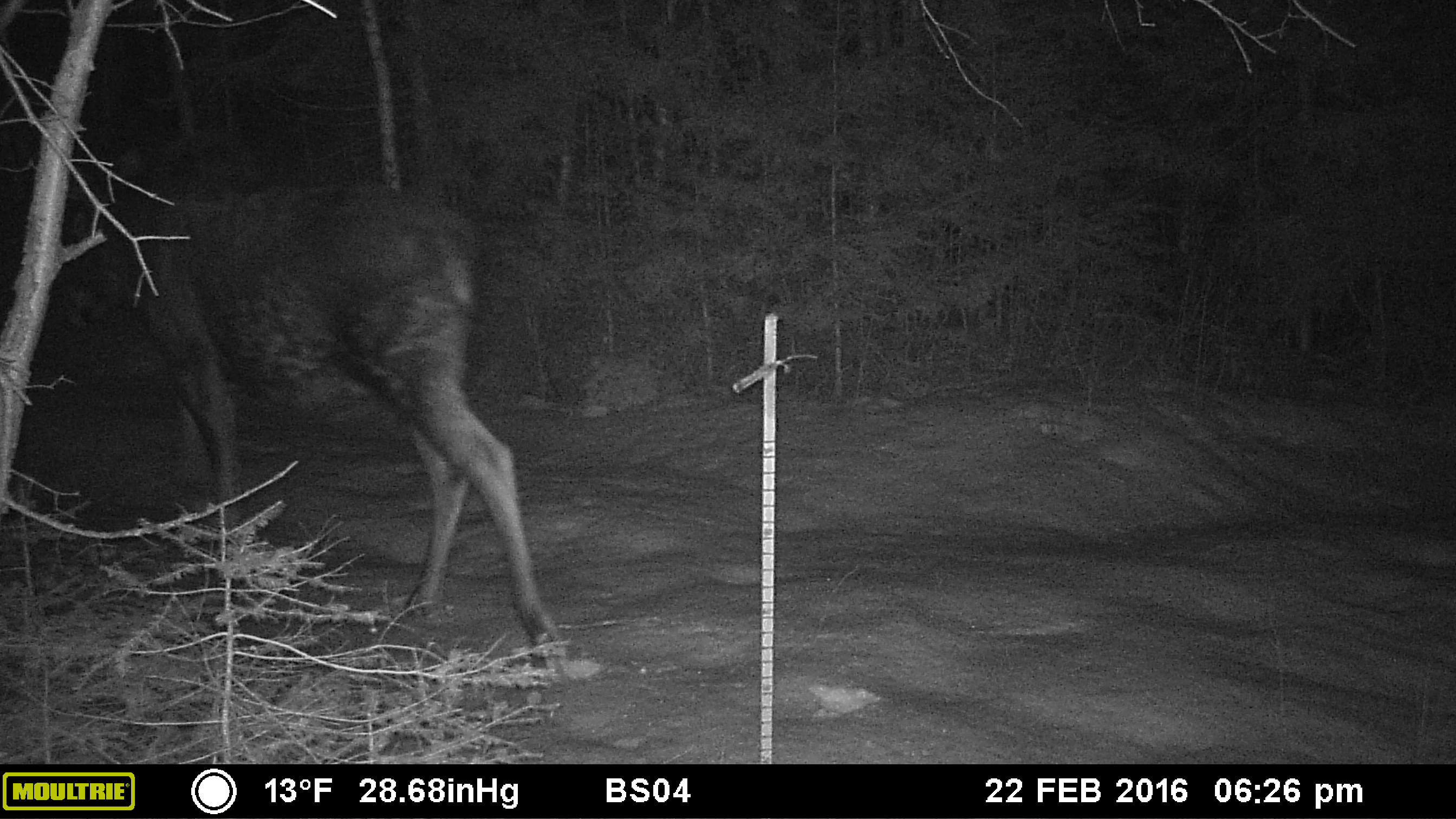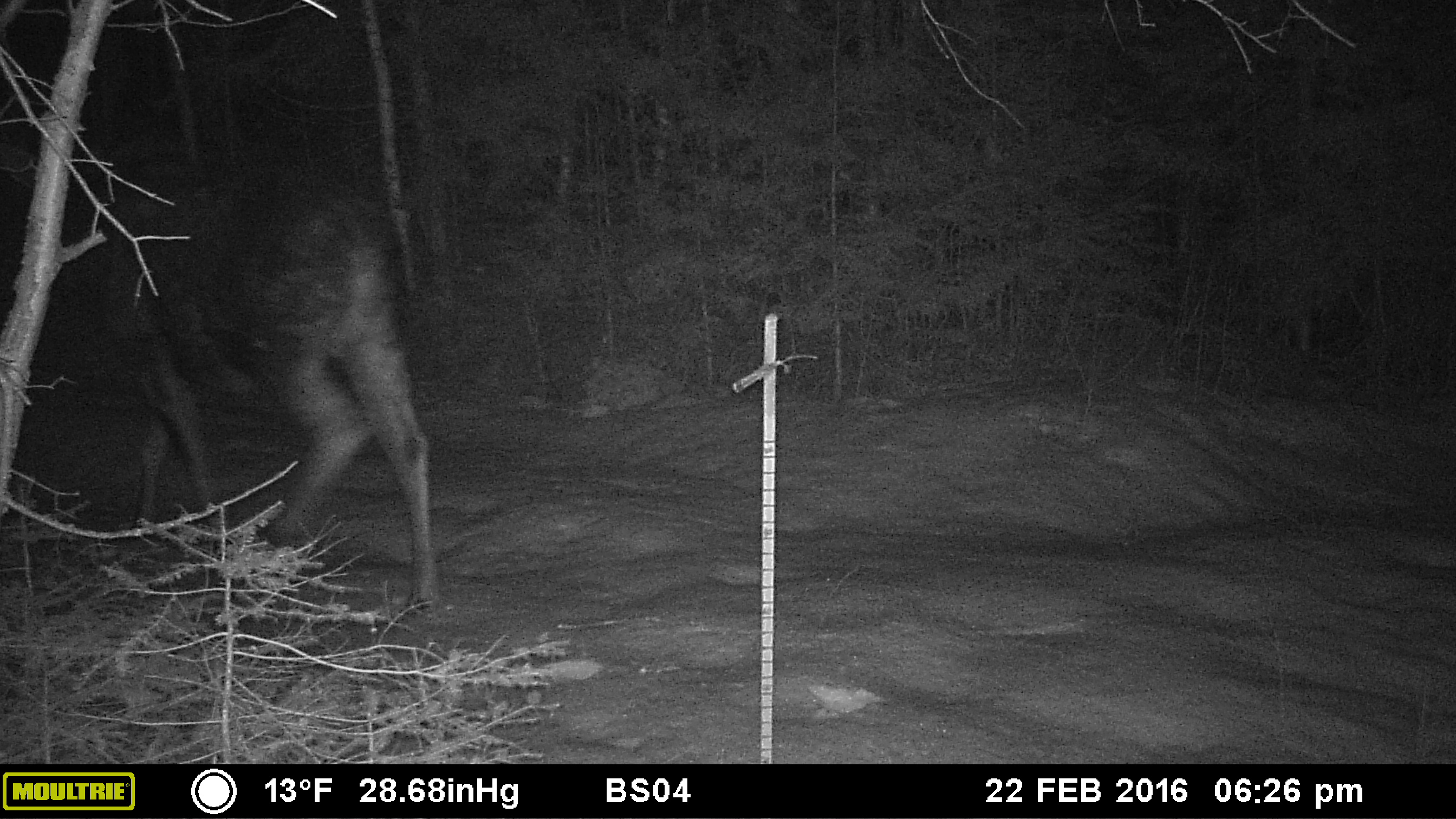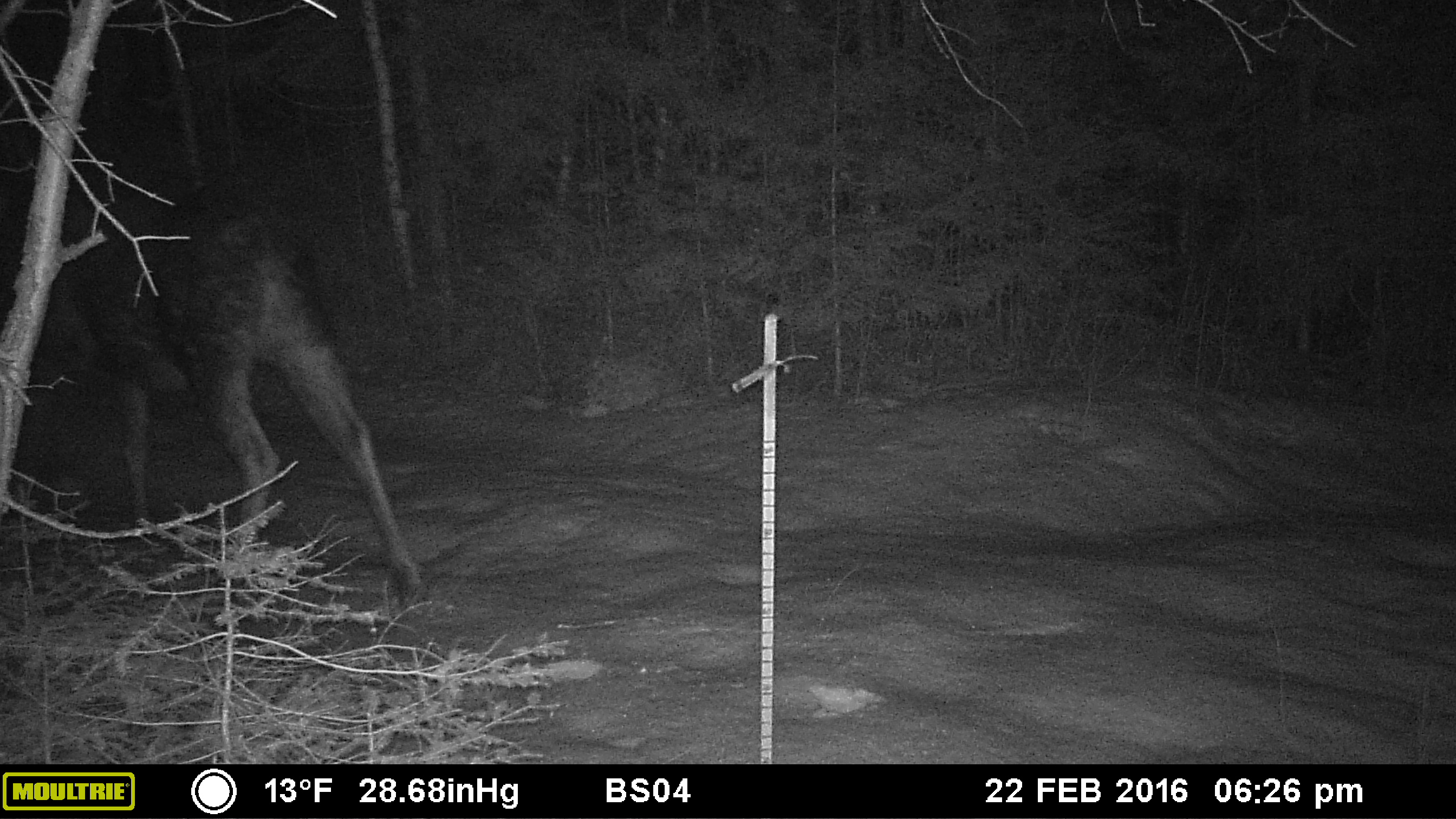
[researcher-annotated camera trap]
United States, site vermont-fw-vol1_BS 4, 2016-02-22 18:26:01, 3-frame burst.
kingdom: Animalia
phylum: Chordata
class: Mammalia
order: Artiodactyla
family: Cervidae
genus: Alces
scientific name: Alces alces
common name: moose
Moose (Alces alces).